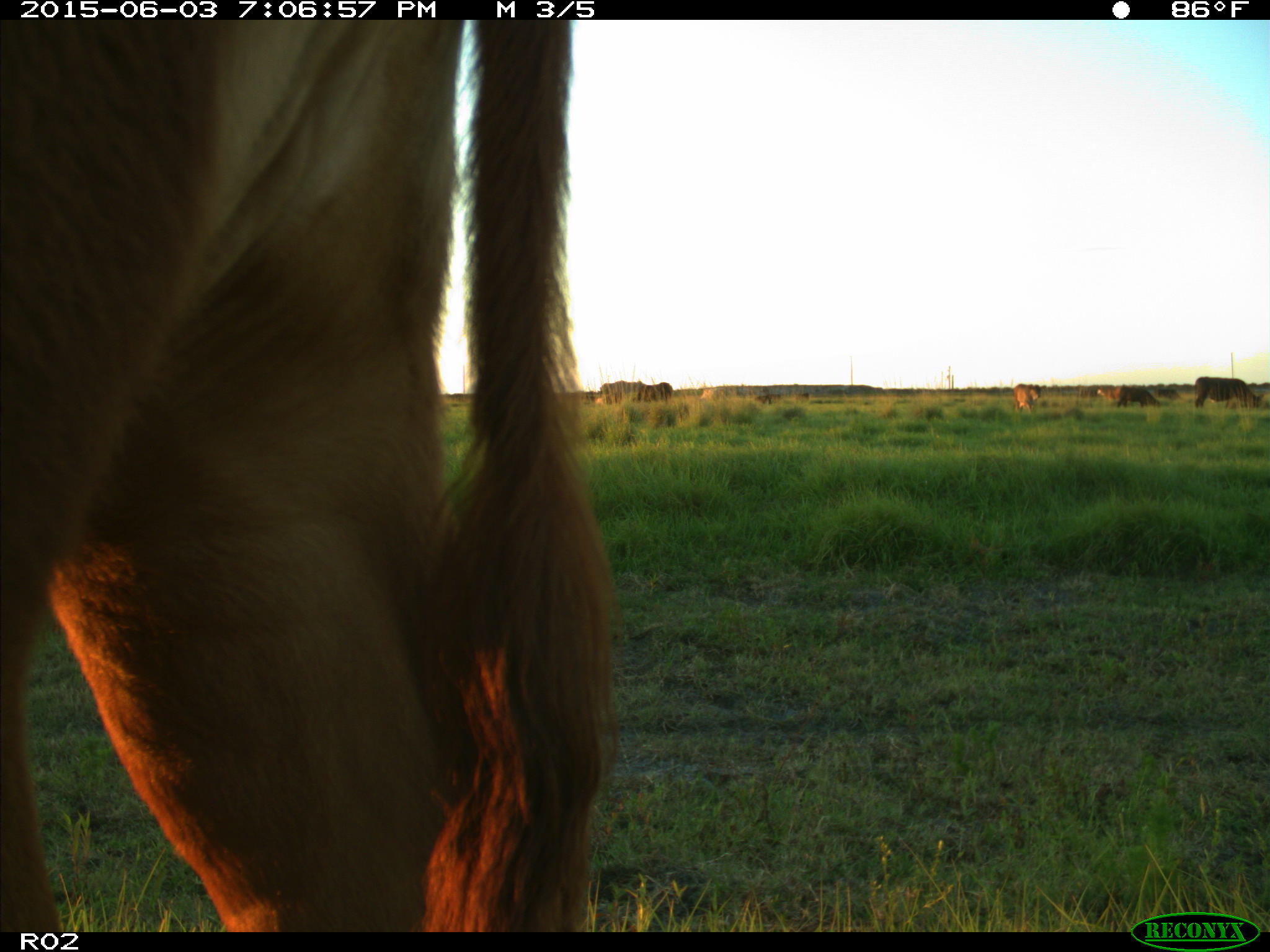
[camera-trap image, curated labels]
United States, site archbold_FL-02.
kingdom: Animalia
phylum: Chordata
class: Mammalia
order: Artiodactyla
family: Bovidae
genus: Bos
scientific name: Bos taurus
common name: domestic cow